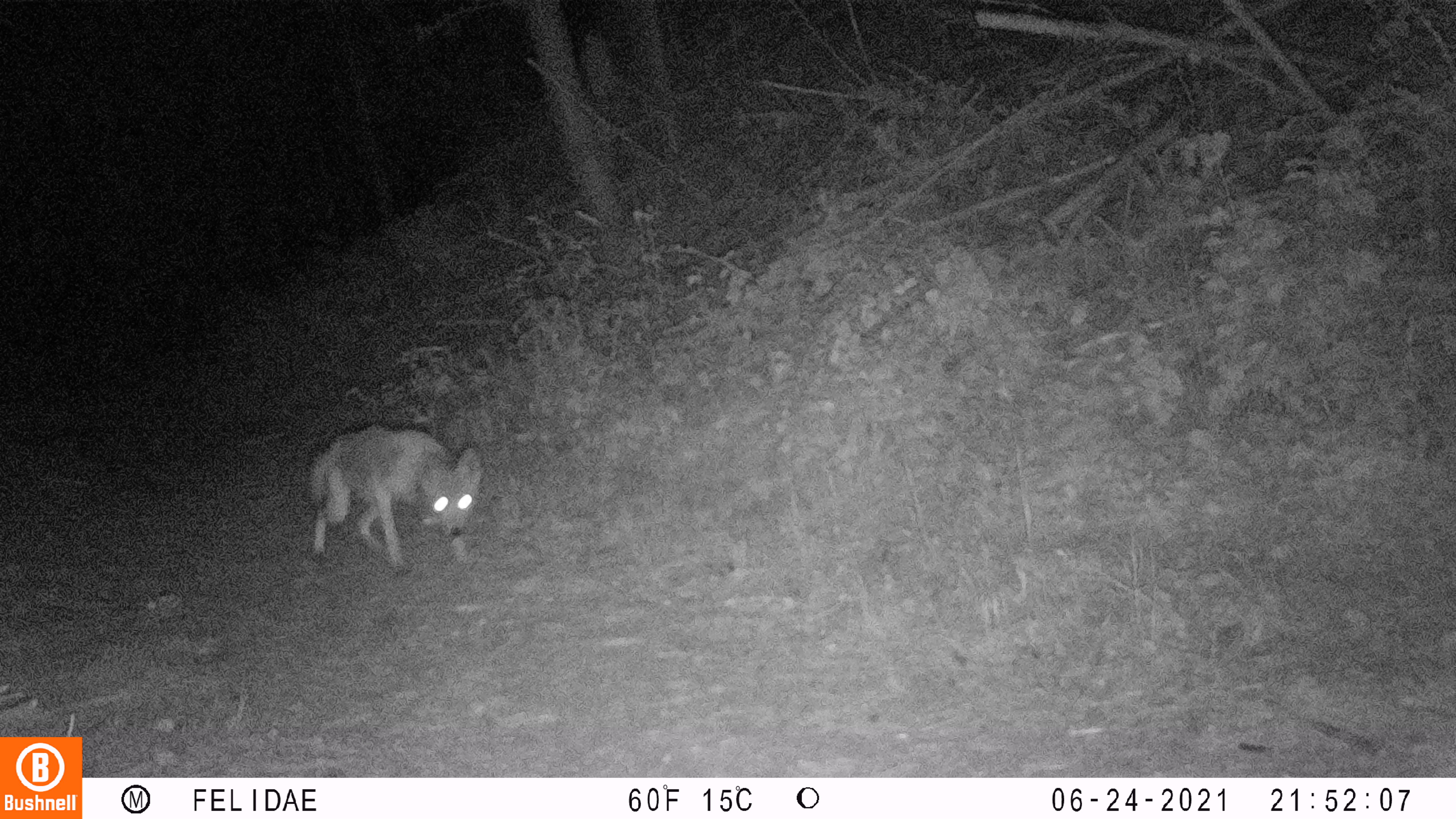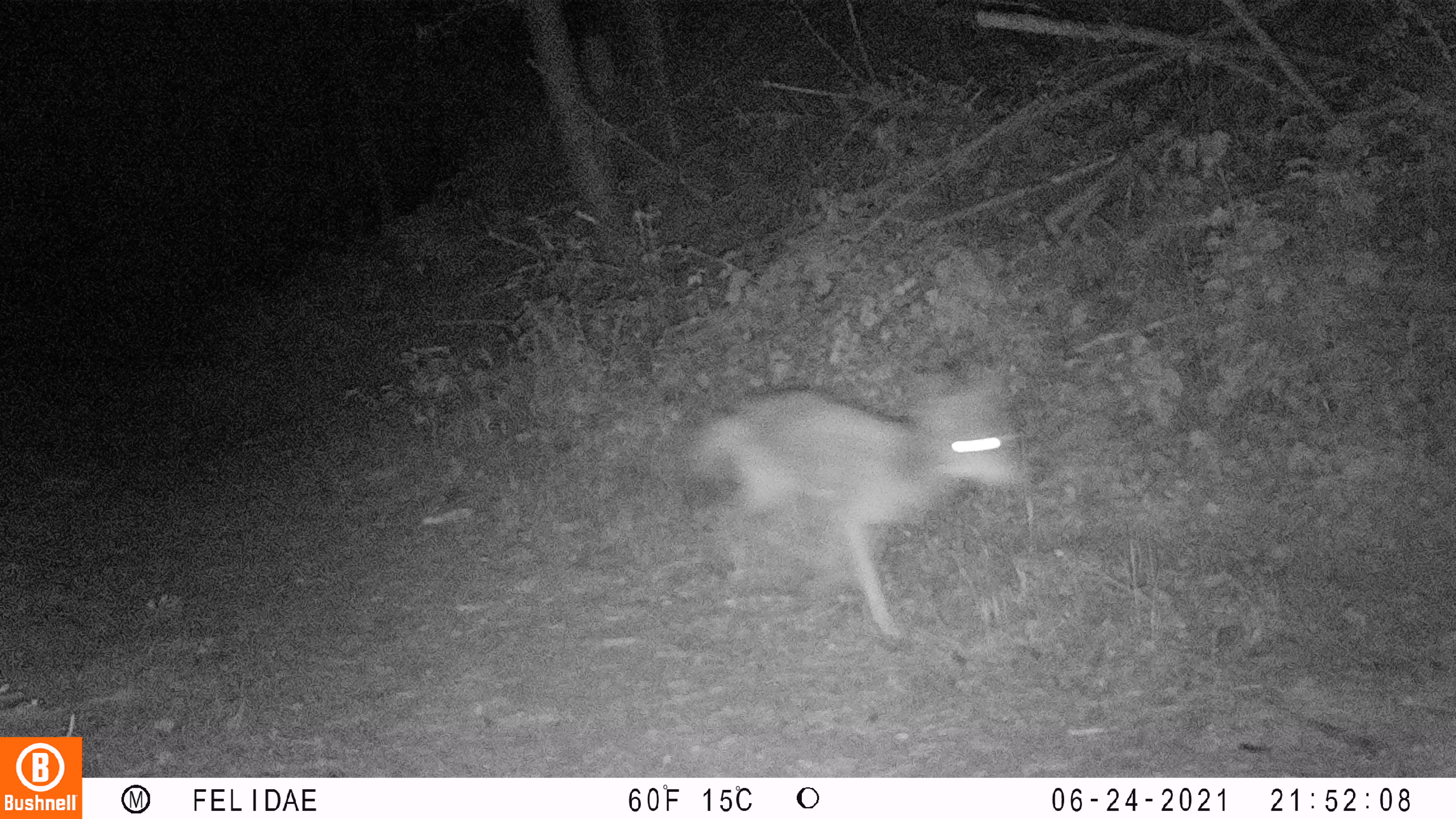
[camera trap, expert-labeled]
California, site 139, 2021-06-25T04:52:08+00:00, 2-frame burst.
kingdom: Animalia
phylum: Chordata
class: Mammalia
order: Carnivora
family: Canidae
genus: Canis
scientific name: Canis latrans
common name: coyote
Coyote (Canis latrans).